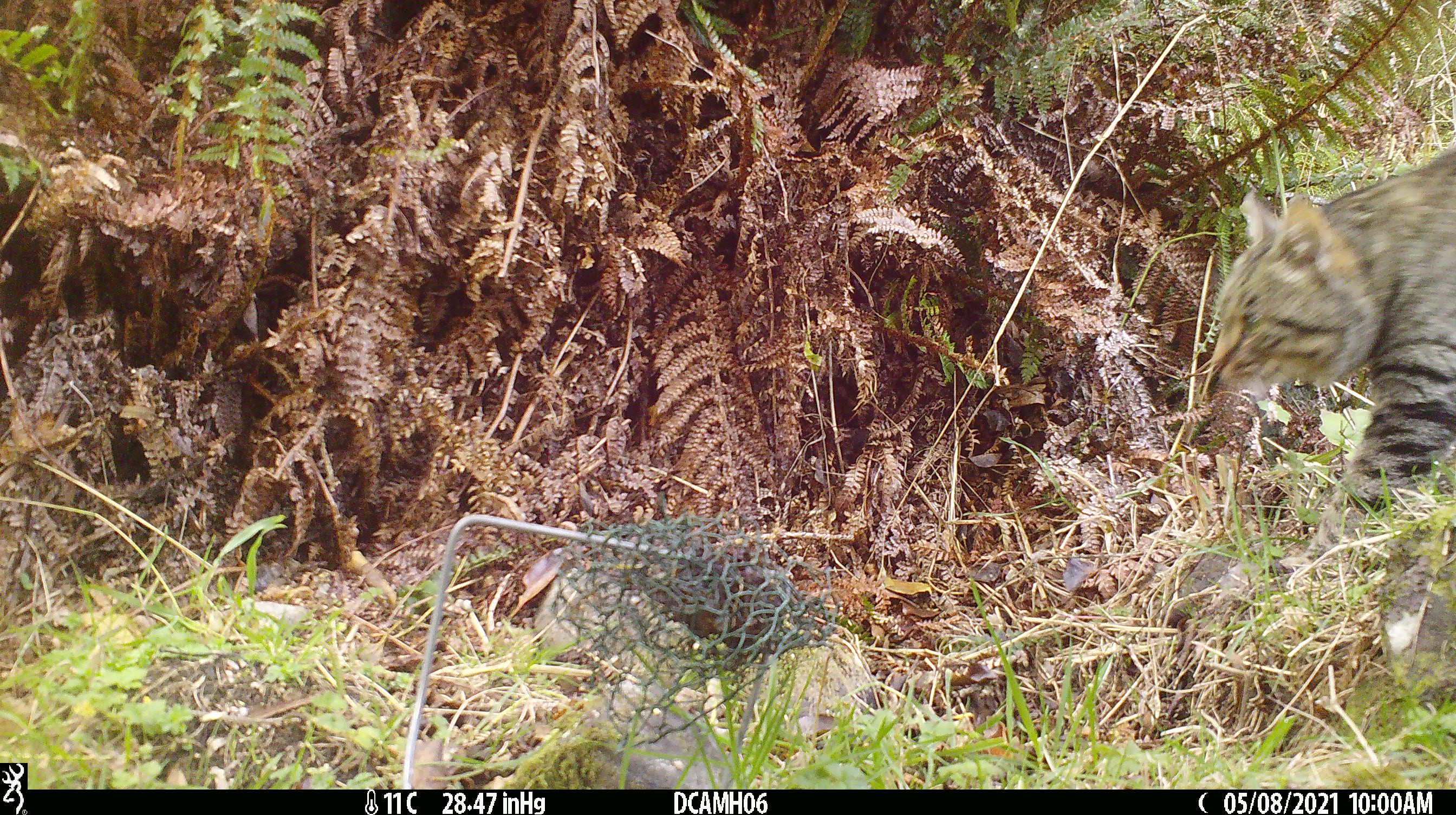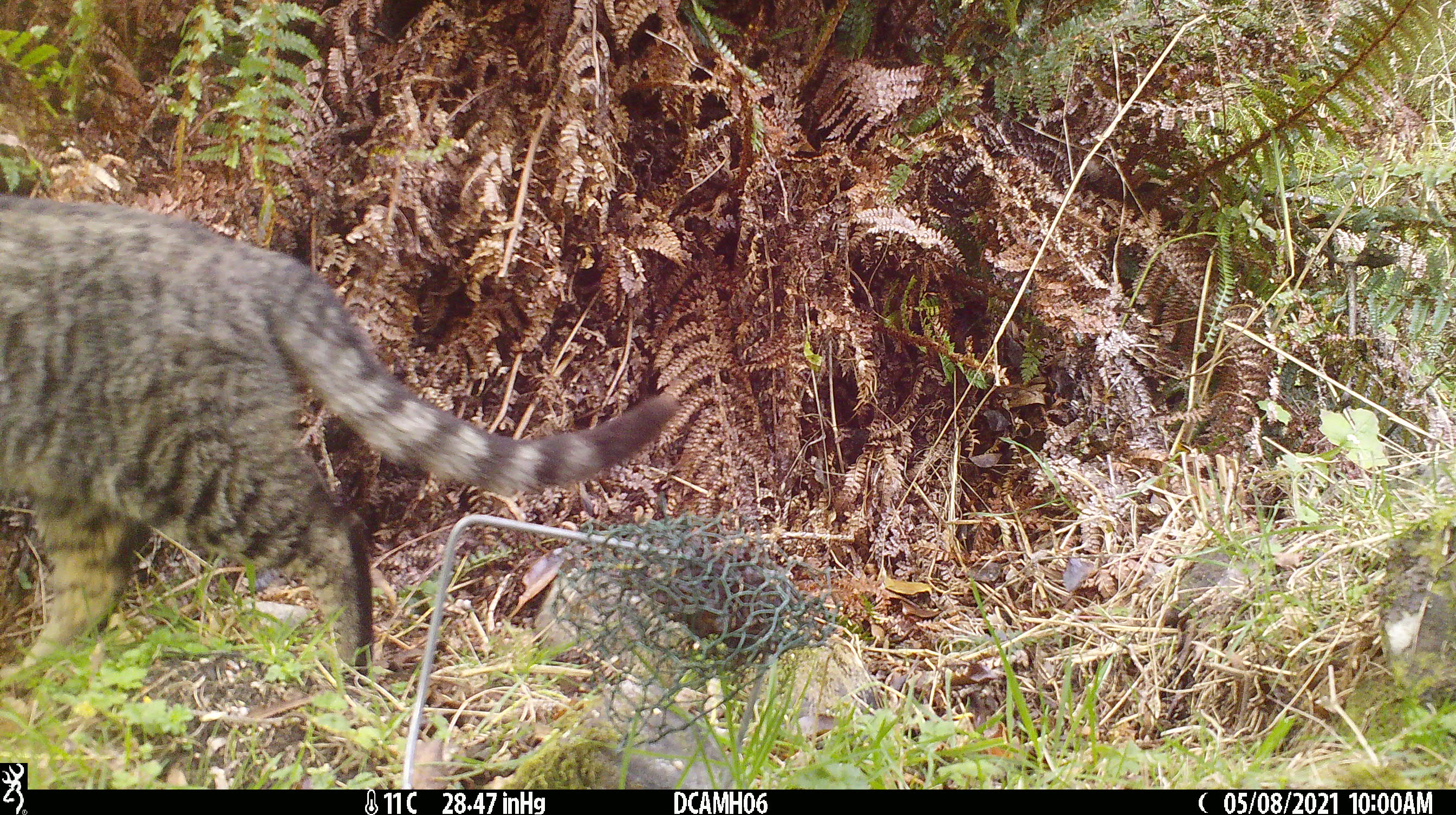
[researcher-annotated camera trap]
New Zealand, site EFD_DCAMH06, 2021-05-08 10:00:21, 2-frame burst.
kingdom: Animalia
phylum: Chordata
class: Mammalia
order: Carnivora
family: Felidae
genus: Felis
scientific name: Felis catus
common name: domestic cat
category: cat